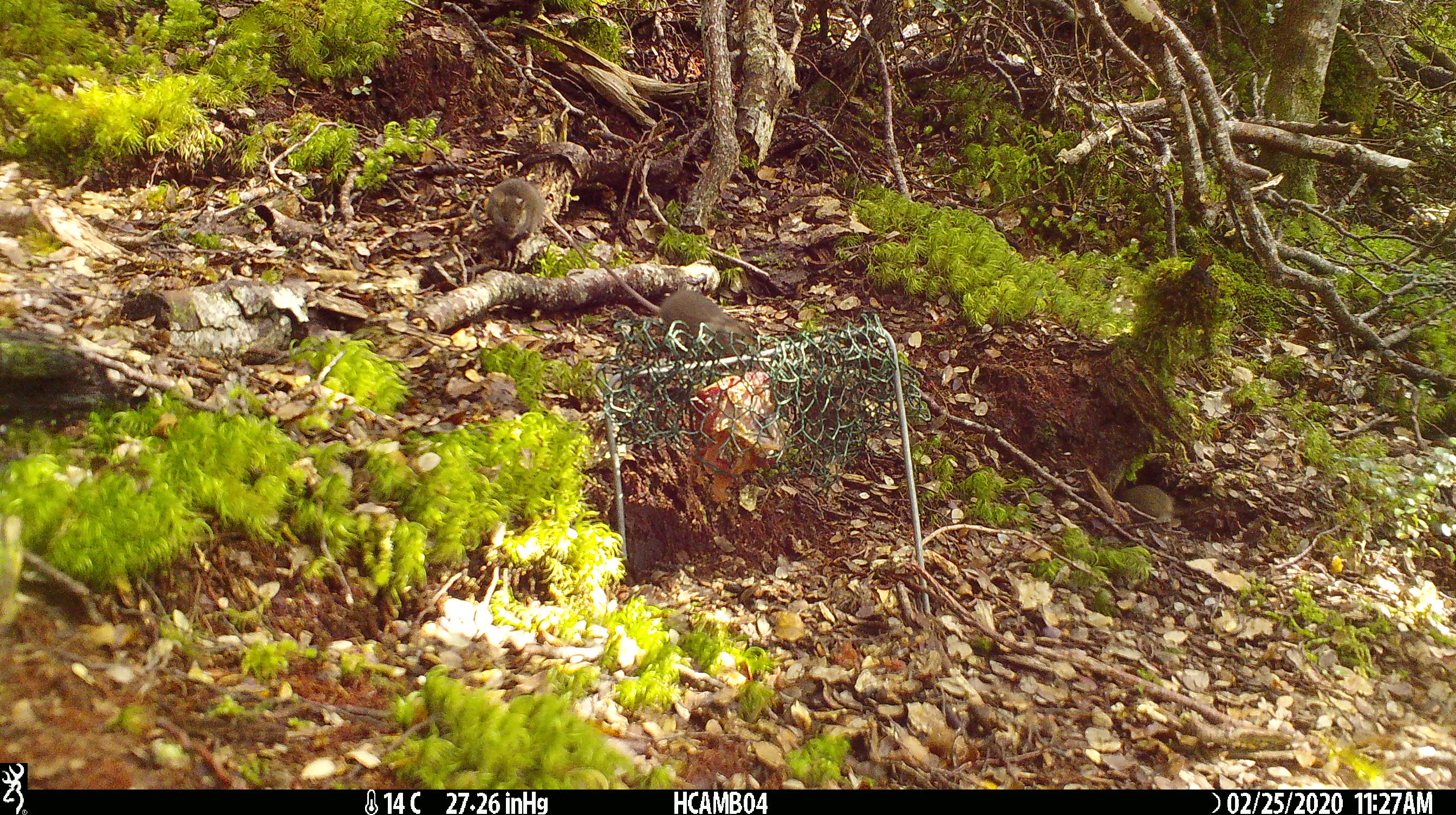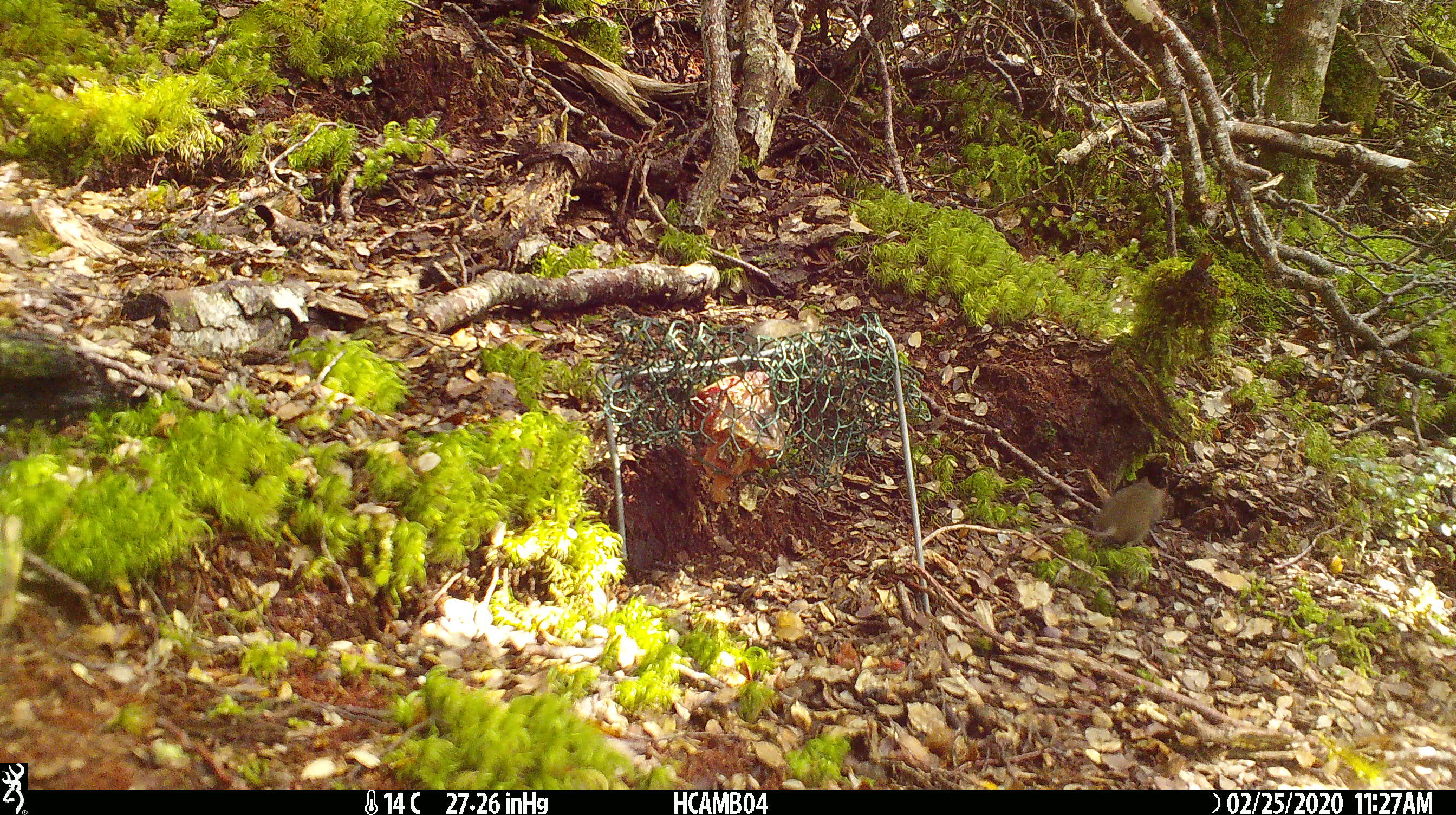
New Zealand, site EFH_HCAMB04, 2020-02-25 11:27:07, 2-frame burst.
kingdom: Animalia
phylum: Chordata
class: Mammalia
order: Rodentia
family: Muridae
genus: Mus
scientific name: Mus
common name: mouse